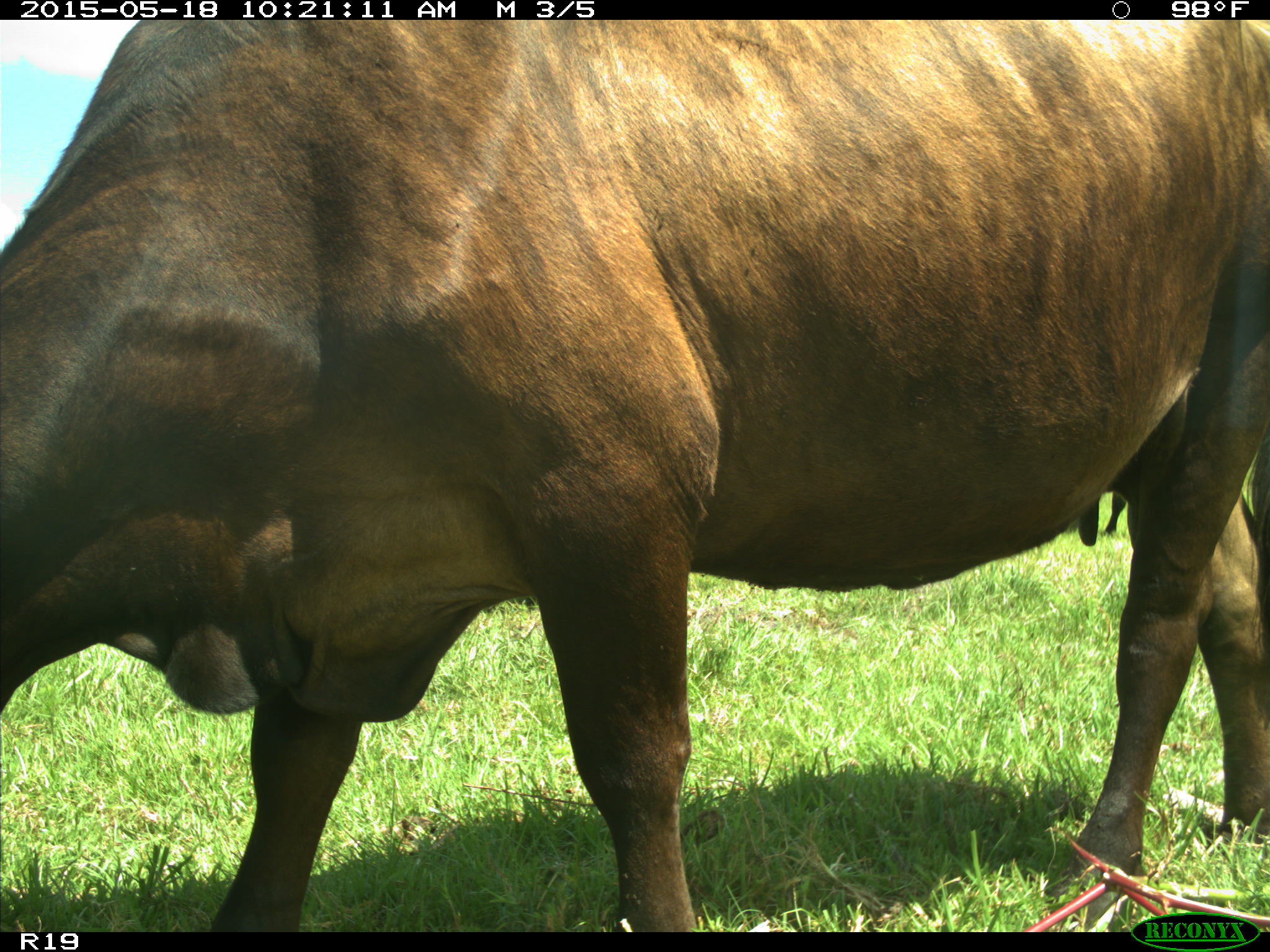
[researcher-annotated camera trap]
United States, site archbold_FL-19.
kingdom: Animalia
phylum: Chordata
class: Mammalia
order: Artiodactyla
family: Bovidae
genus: Bos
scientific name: Bos taurus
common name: domestic cow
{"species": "Bos taurus (domestic cow)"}